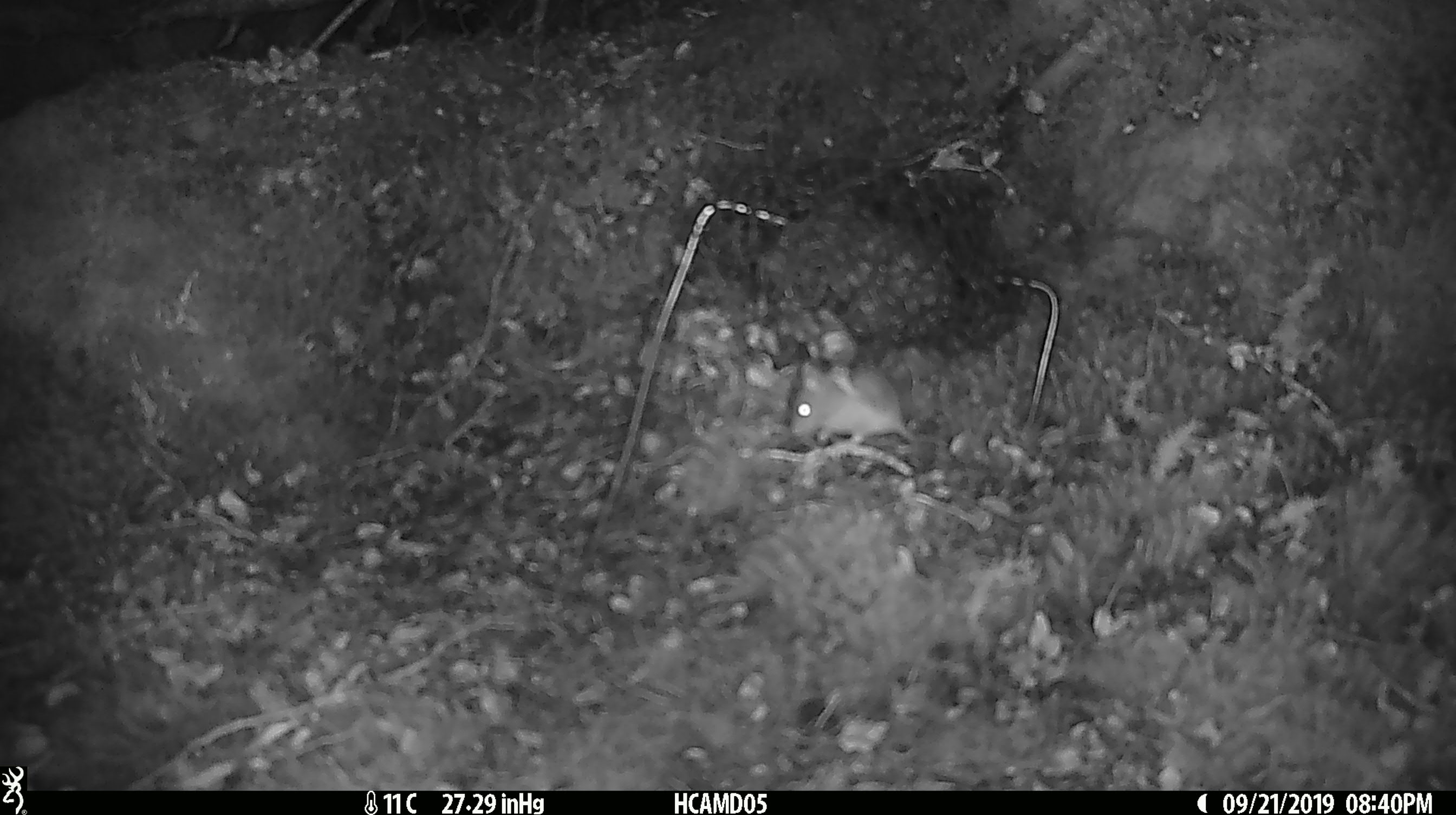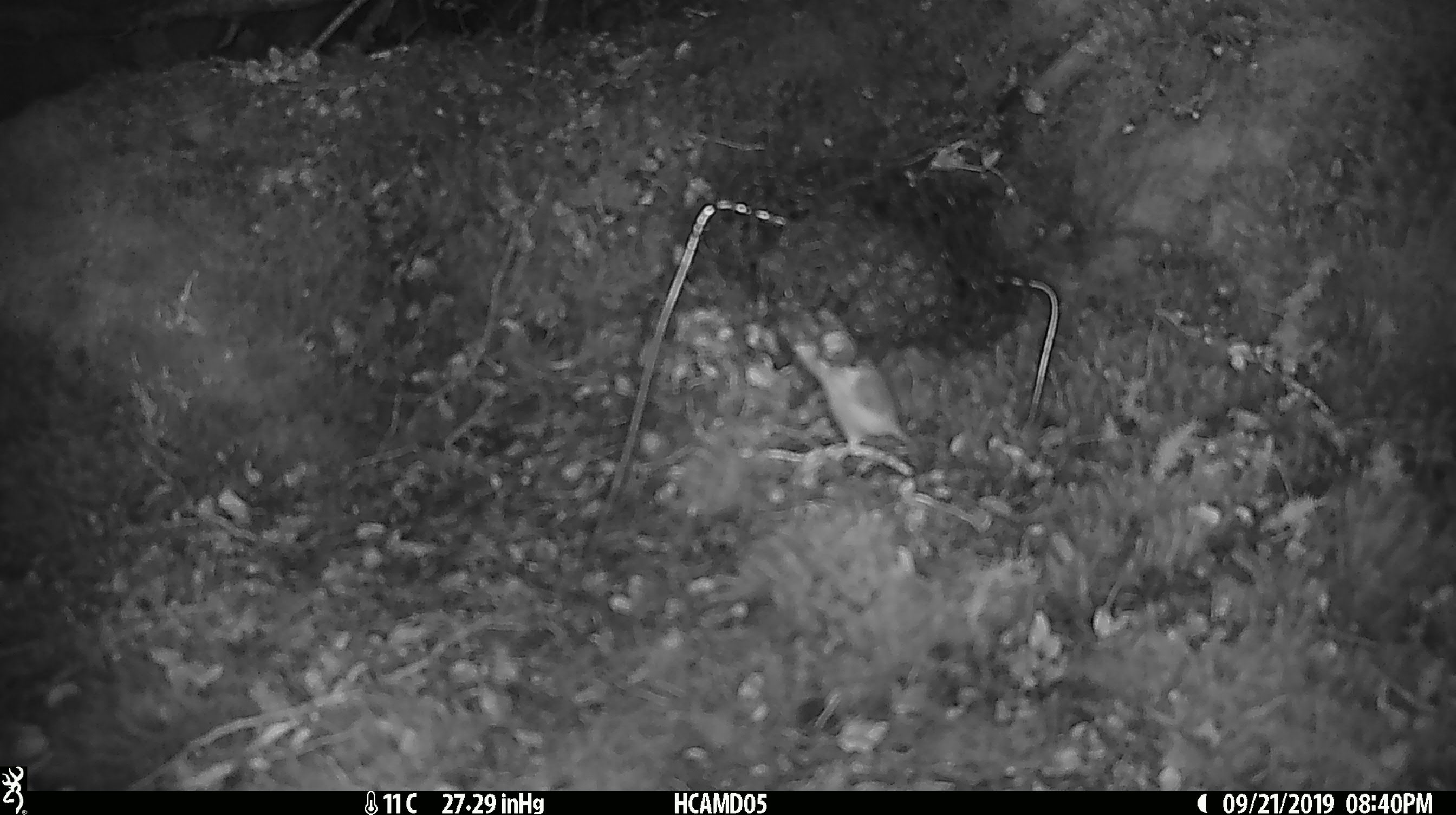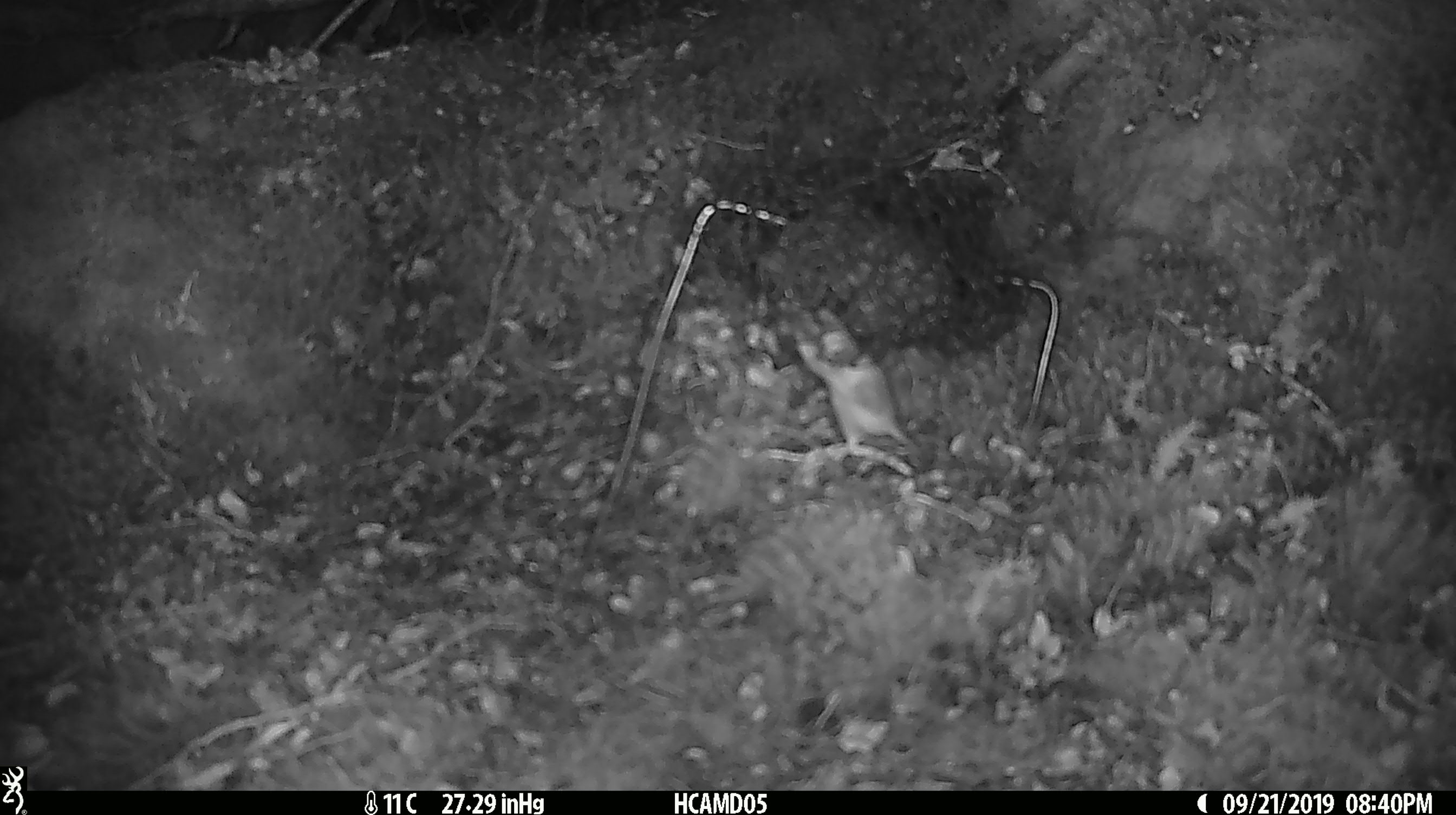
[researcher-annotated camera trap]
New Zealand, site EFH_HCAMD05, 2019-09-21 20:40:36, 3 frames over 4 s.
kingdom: Animalia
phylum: Chordata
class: Mammalia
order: Rodentia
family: Muridae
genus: Mus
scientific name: Mus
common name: mouse